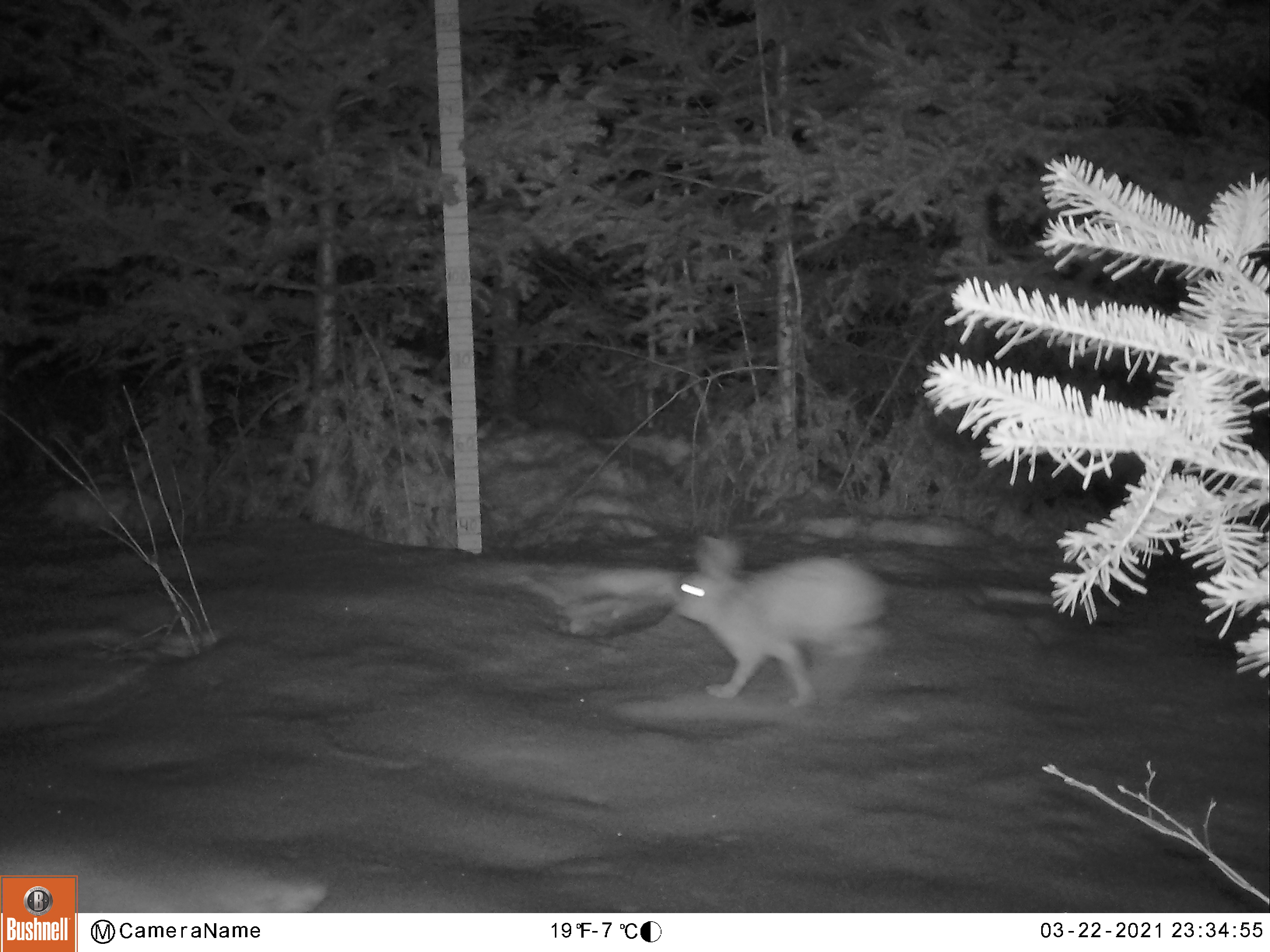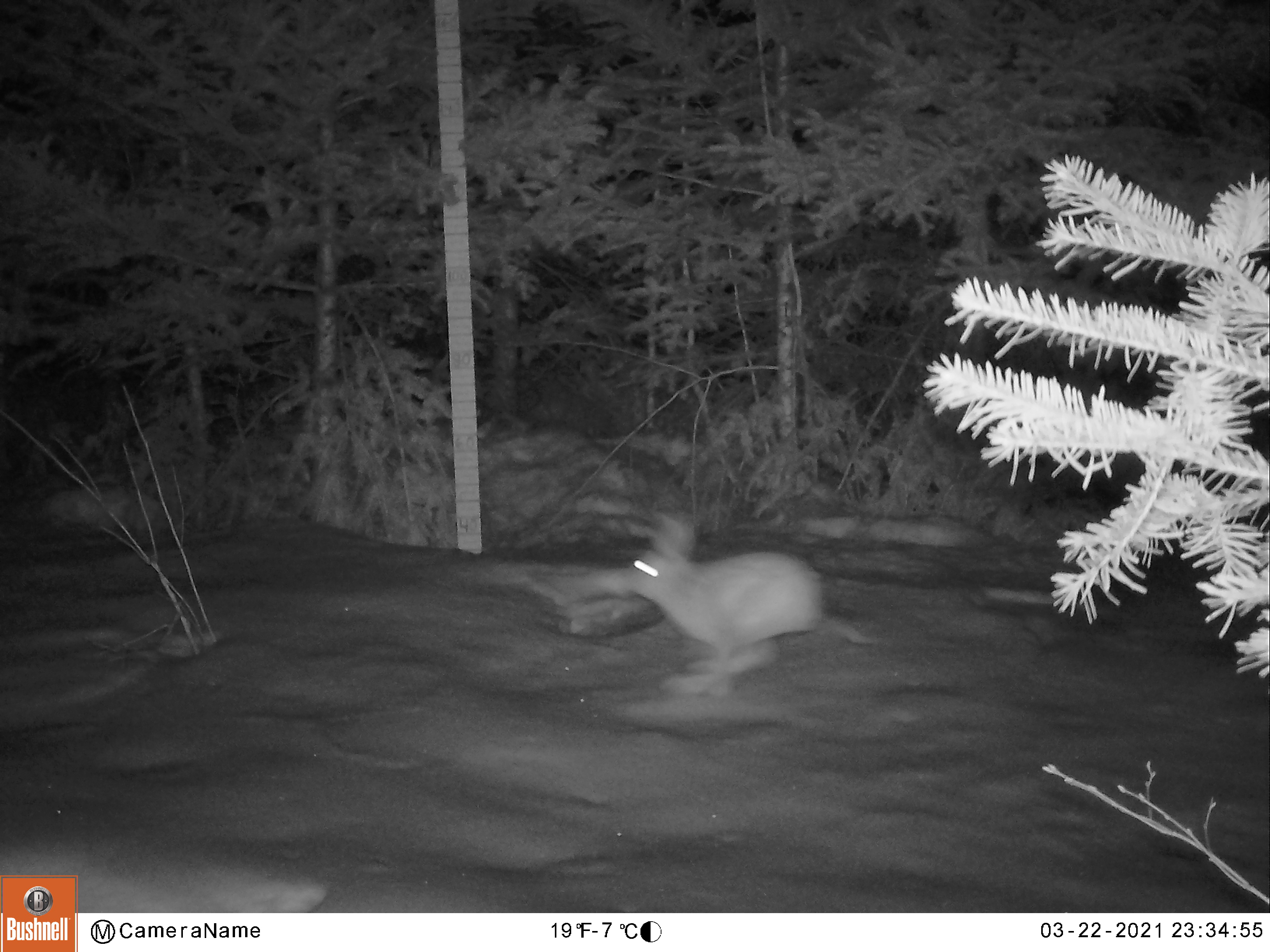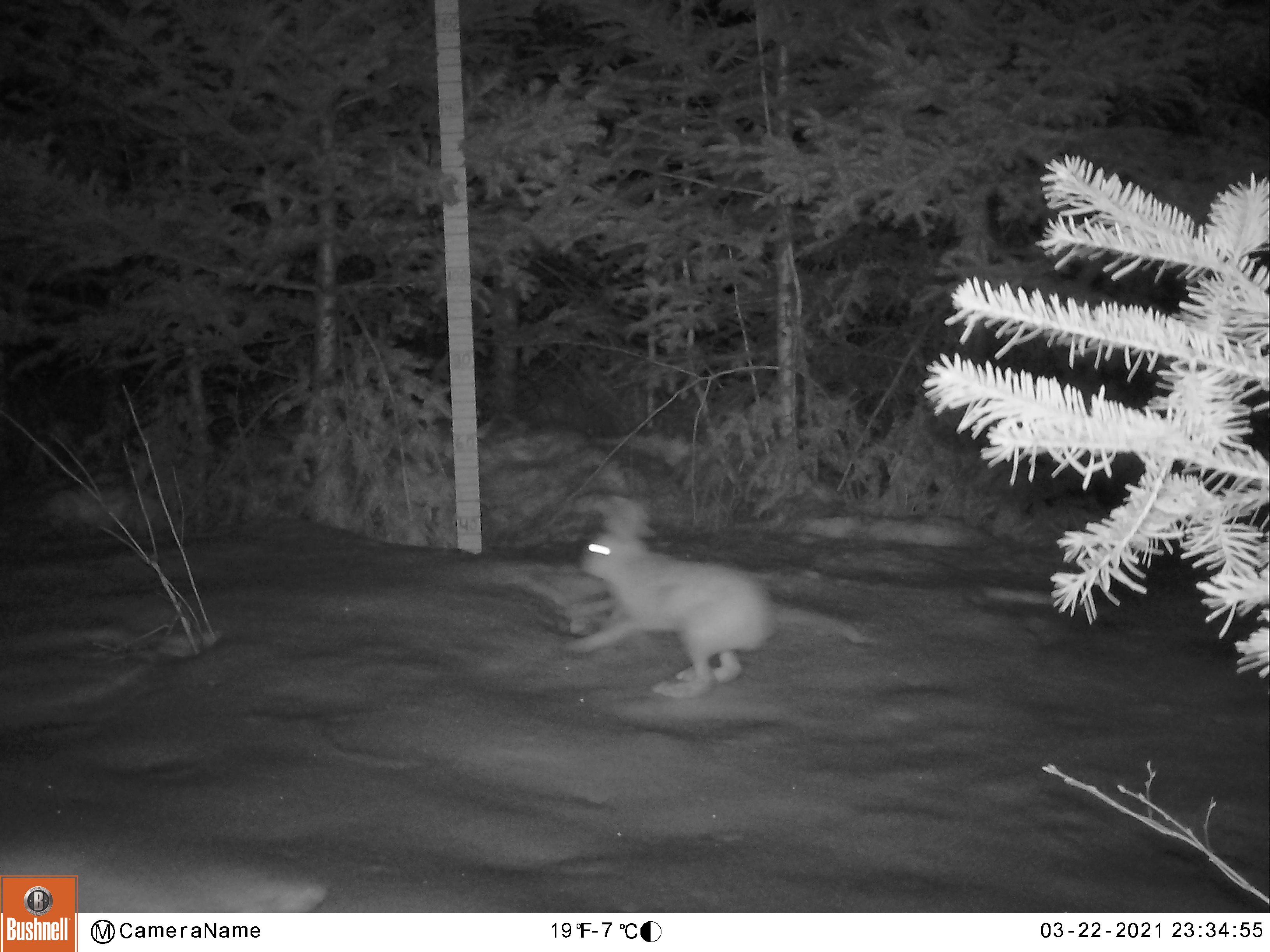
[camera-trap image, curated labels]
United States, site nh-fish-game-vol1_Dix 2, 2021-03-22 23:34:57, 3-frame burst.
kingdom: Animalia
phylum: Chordata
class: Mammalia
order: Lagomorpha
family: Leporidae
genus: Lepus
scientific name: Lepus americanus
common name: snowshoe hare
Snowshoe hare (Lepus americanus).